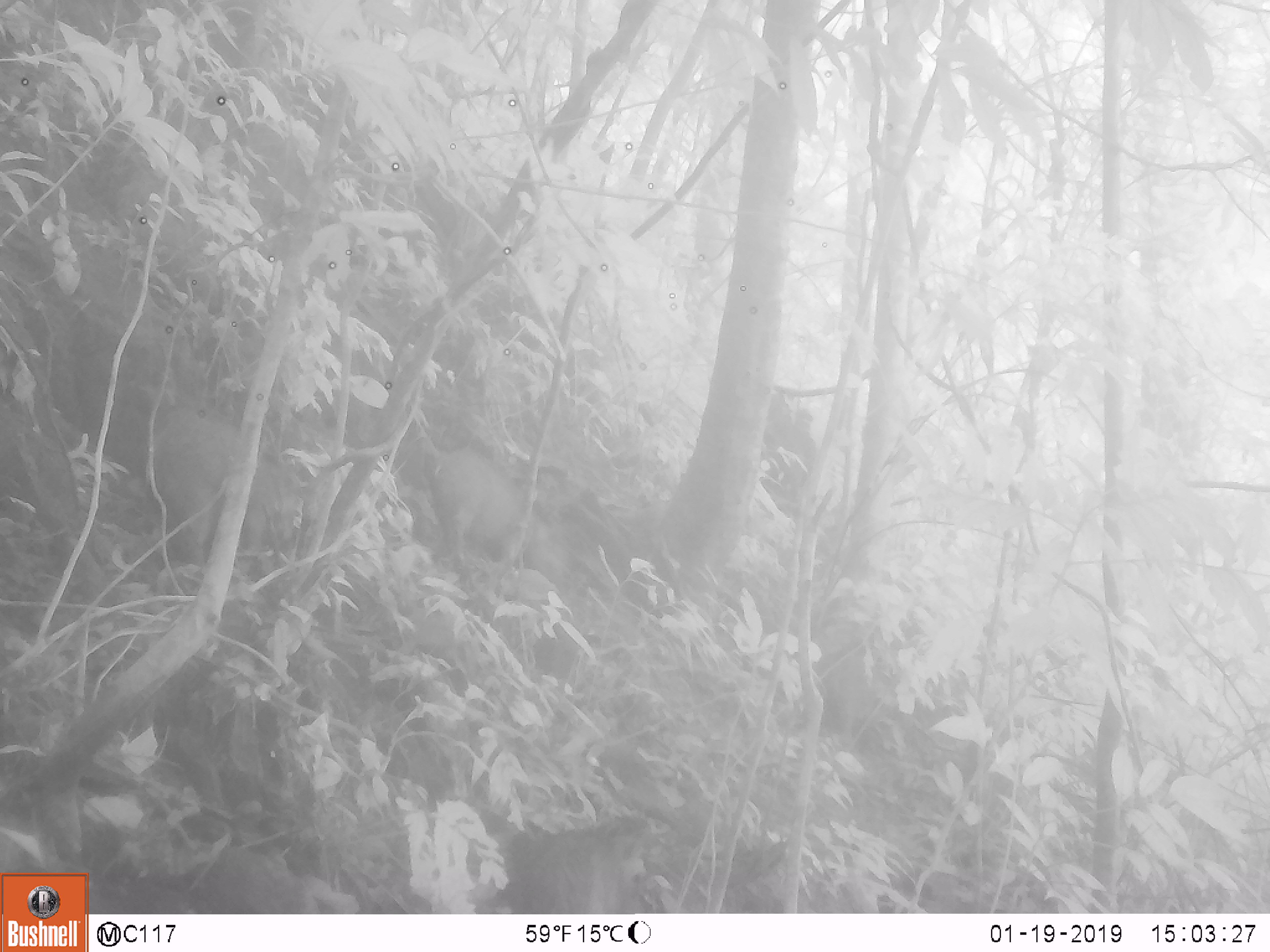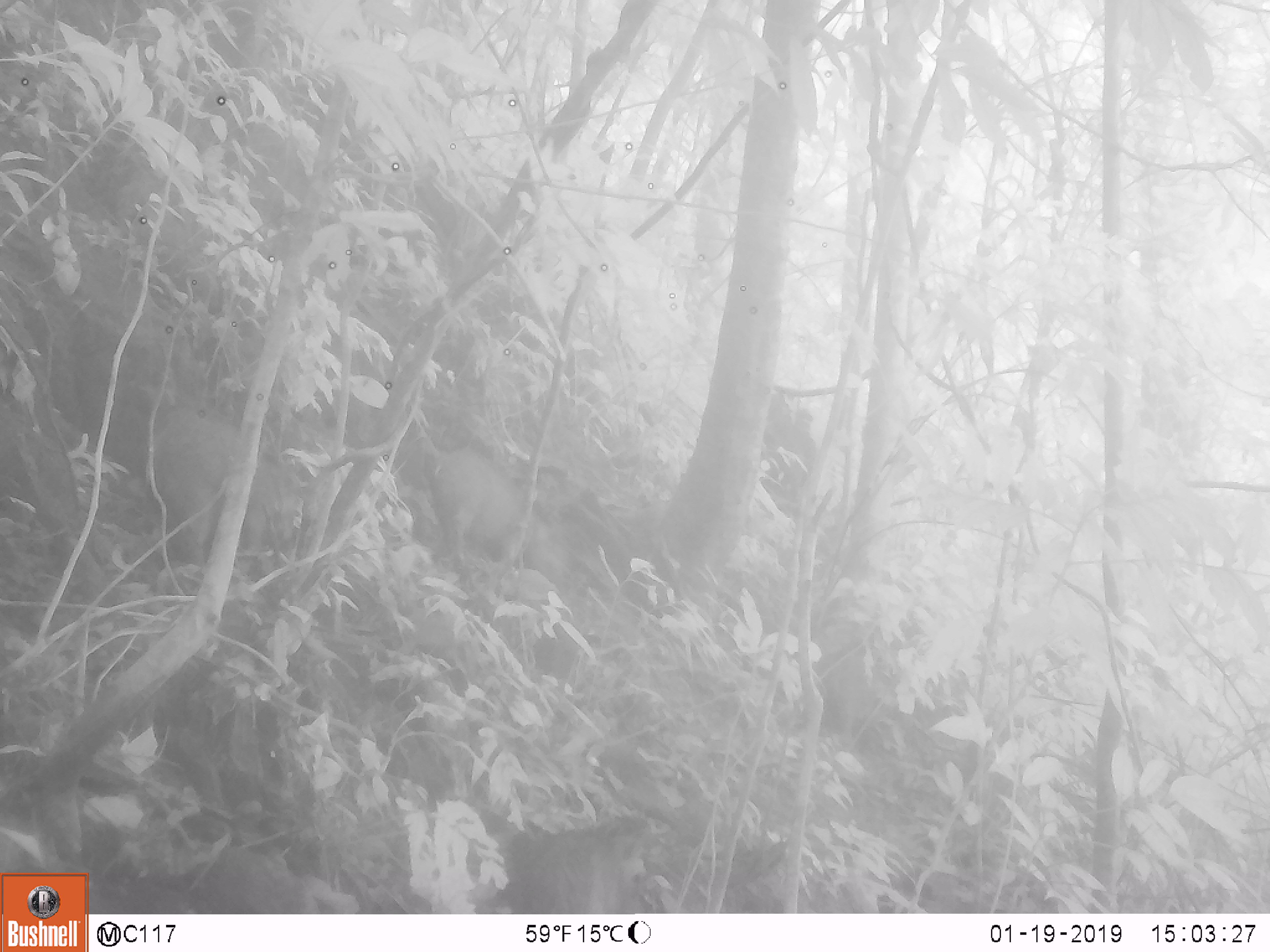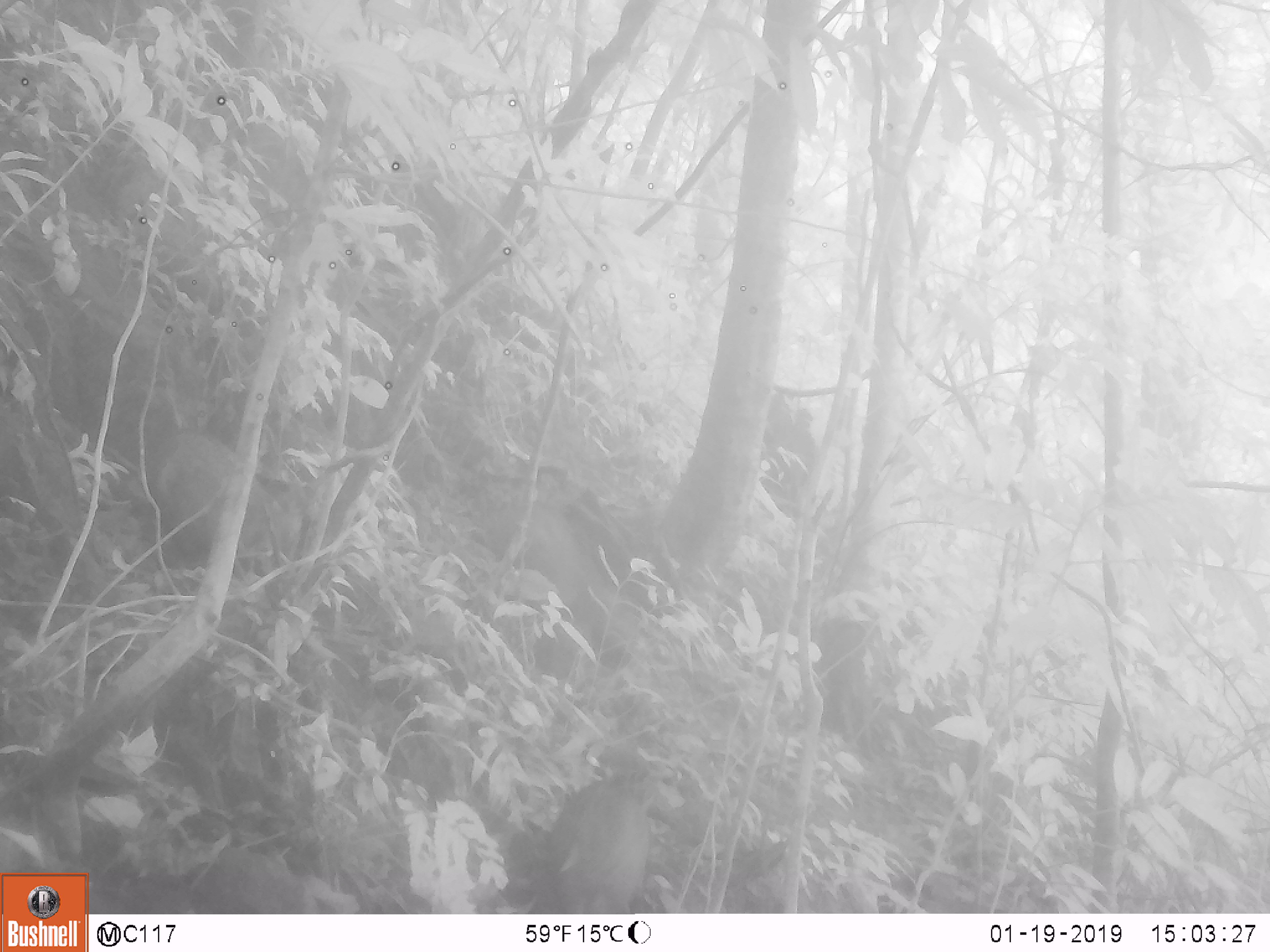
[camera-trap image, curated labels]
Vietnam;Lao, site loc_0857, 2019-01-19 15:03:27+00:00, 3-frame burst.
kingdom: Animalia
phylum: Chordata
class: Mammalia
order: Artiodactyla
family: Suidae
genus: Sus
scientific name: Sus scrofa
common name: eurasian wild pig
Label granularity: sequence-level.